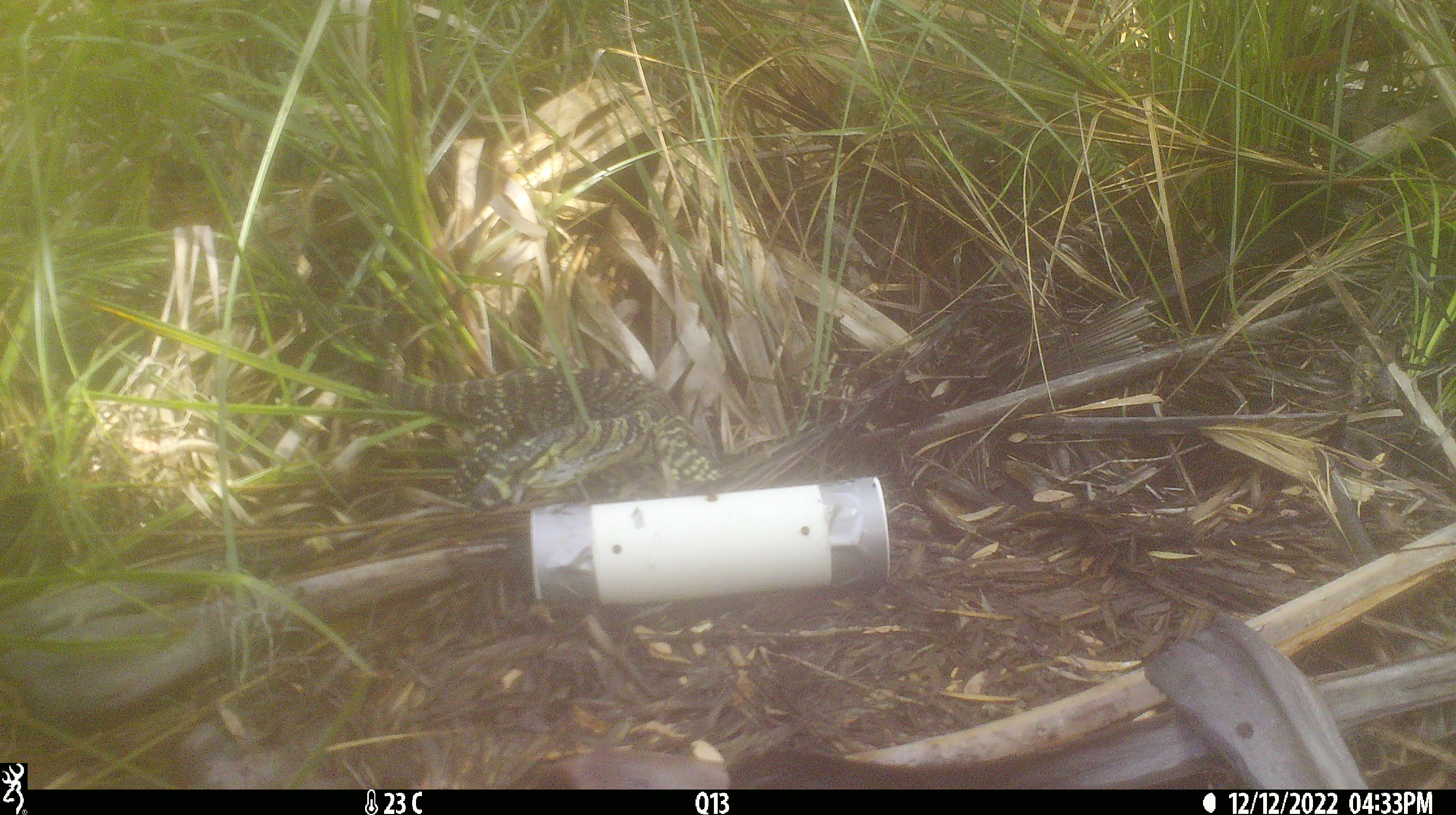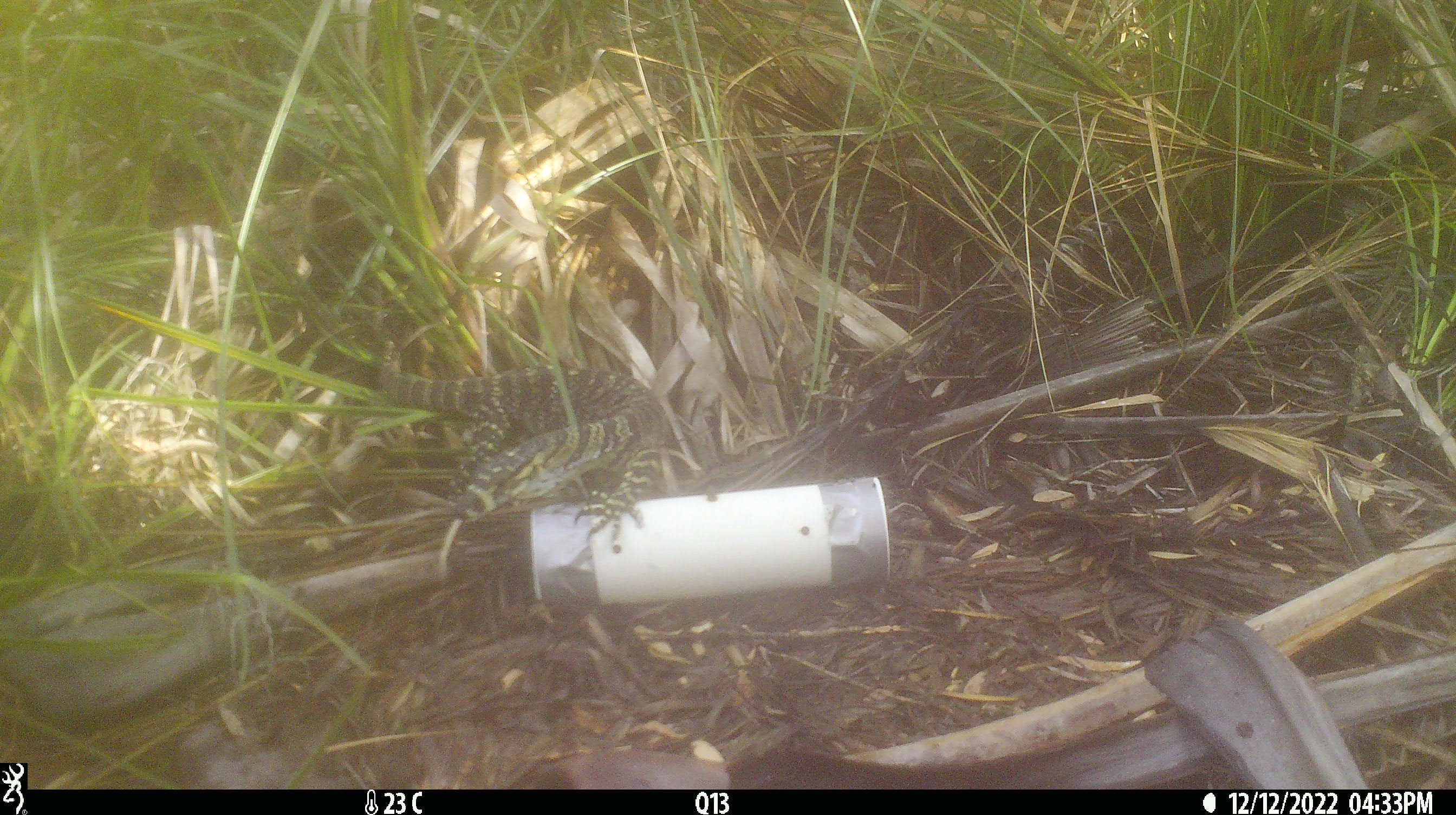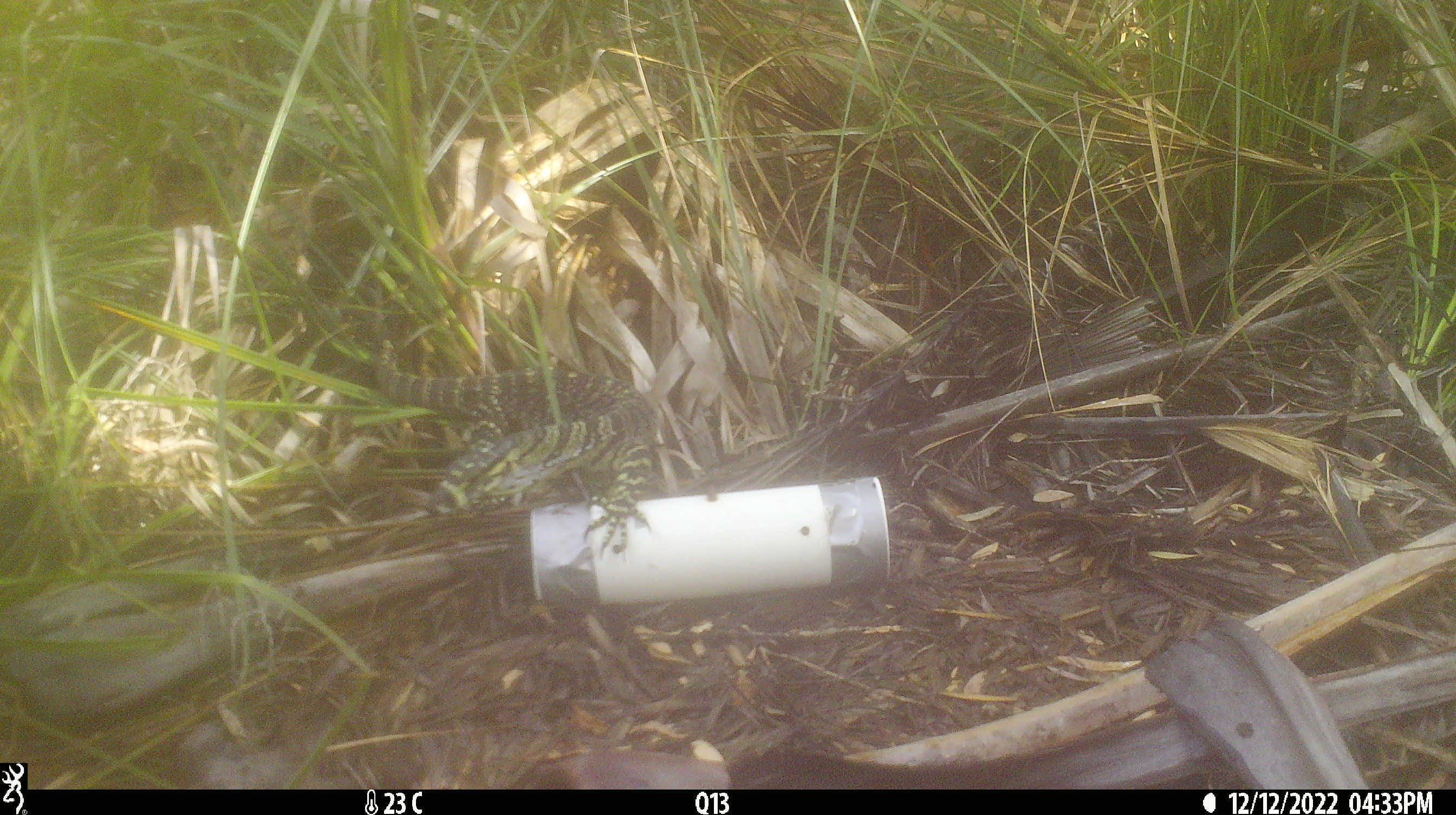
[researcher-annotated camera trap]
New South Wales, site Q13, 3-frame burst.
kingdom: Animalia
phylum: Chordata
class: Reptilia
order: Squamata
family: Varanidae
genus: Varanus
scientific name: Varanus varius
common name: lace monitor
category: goanna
Goanna (lace monitor) (Varanus varius).